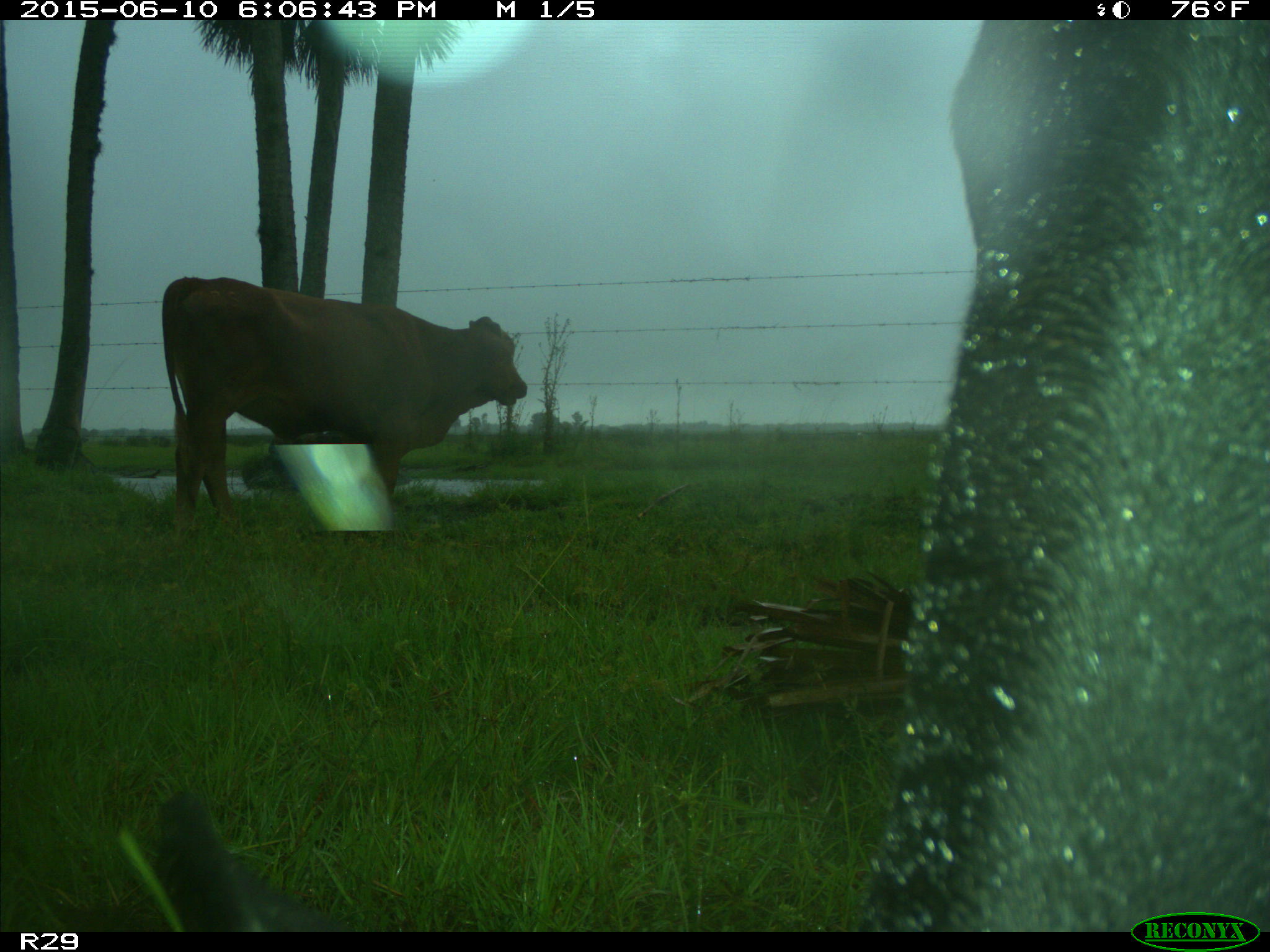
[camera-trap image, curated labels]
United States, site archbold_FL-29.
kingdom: Animalia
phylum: Chordata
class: Mammalia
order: Artiodactyla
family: Bovidae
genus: Bos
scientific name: Bos taurus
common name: domestic cow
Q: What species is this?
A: Bos taurus (domestic cow).